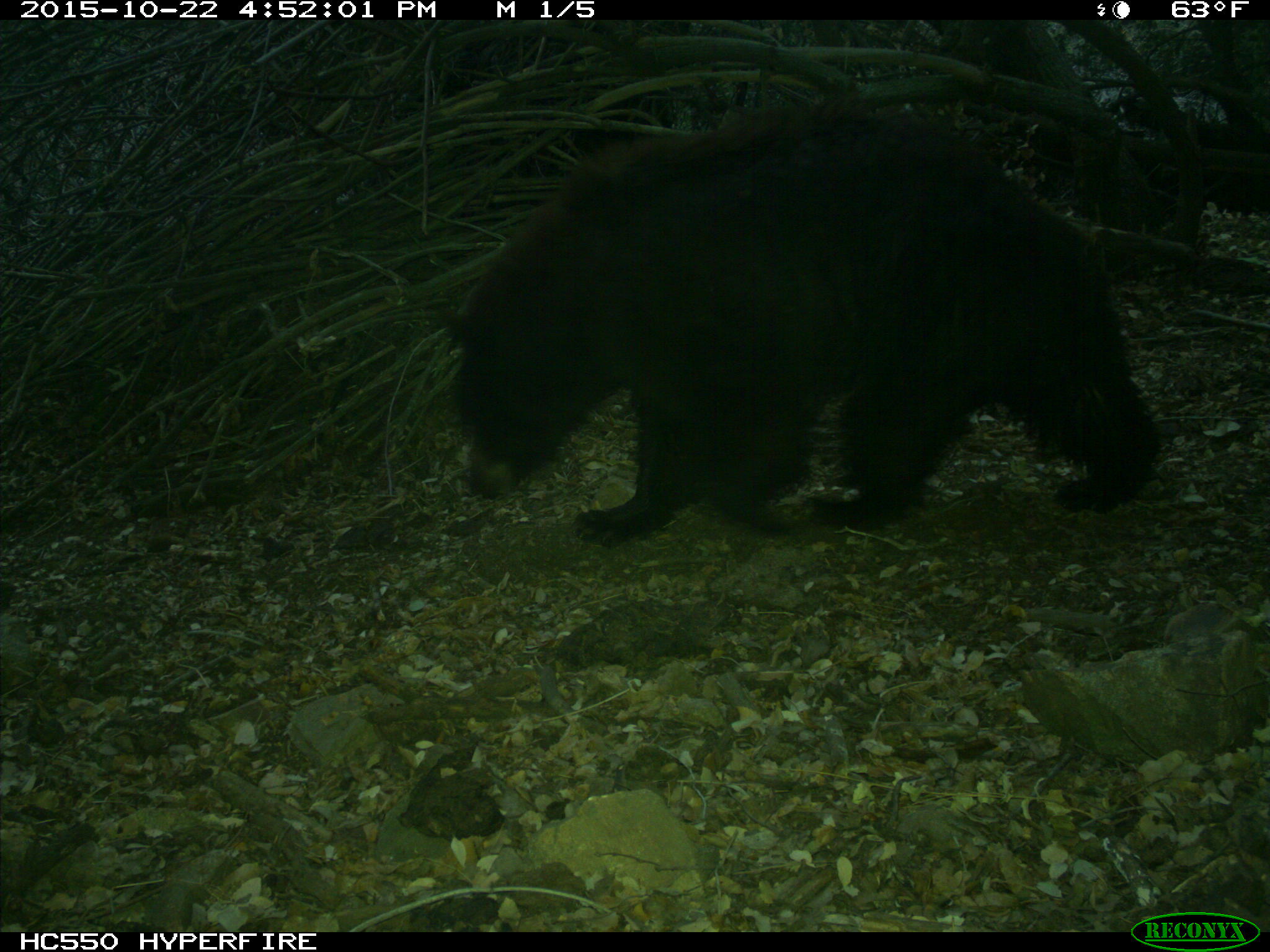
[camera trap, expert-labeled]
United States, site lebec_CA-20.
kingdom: Animalia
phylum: Chordata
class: Mammalia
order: Carnivora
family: Ursidae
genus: Ursus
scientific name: Ursus americanus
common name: american black bear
Ursus americanus (american black bear).